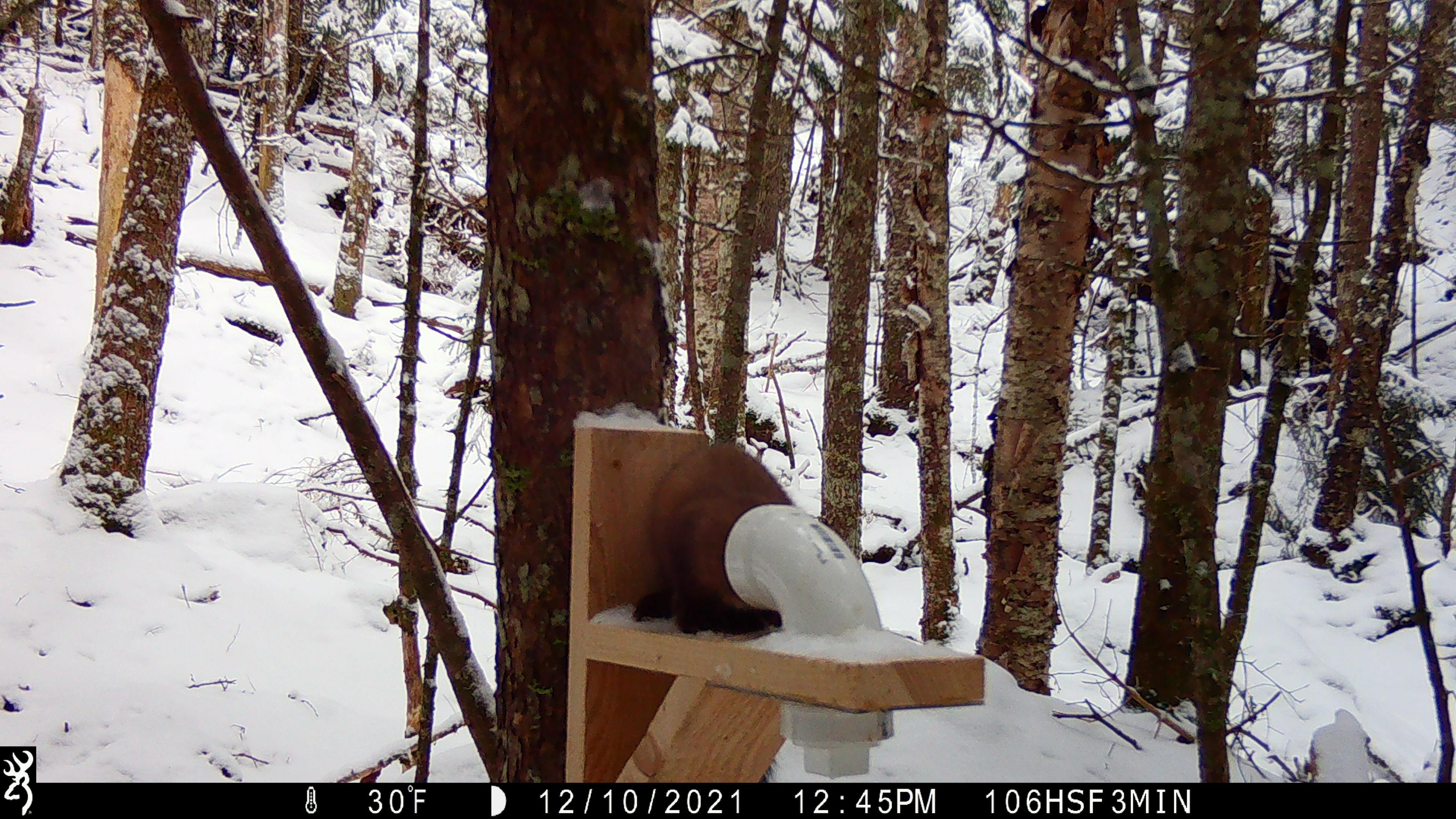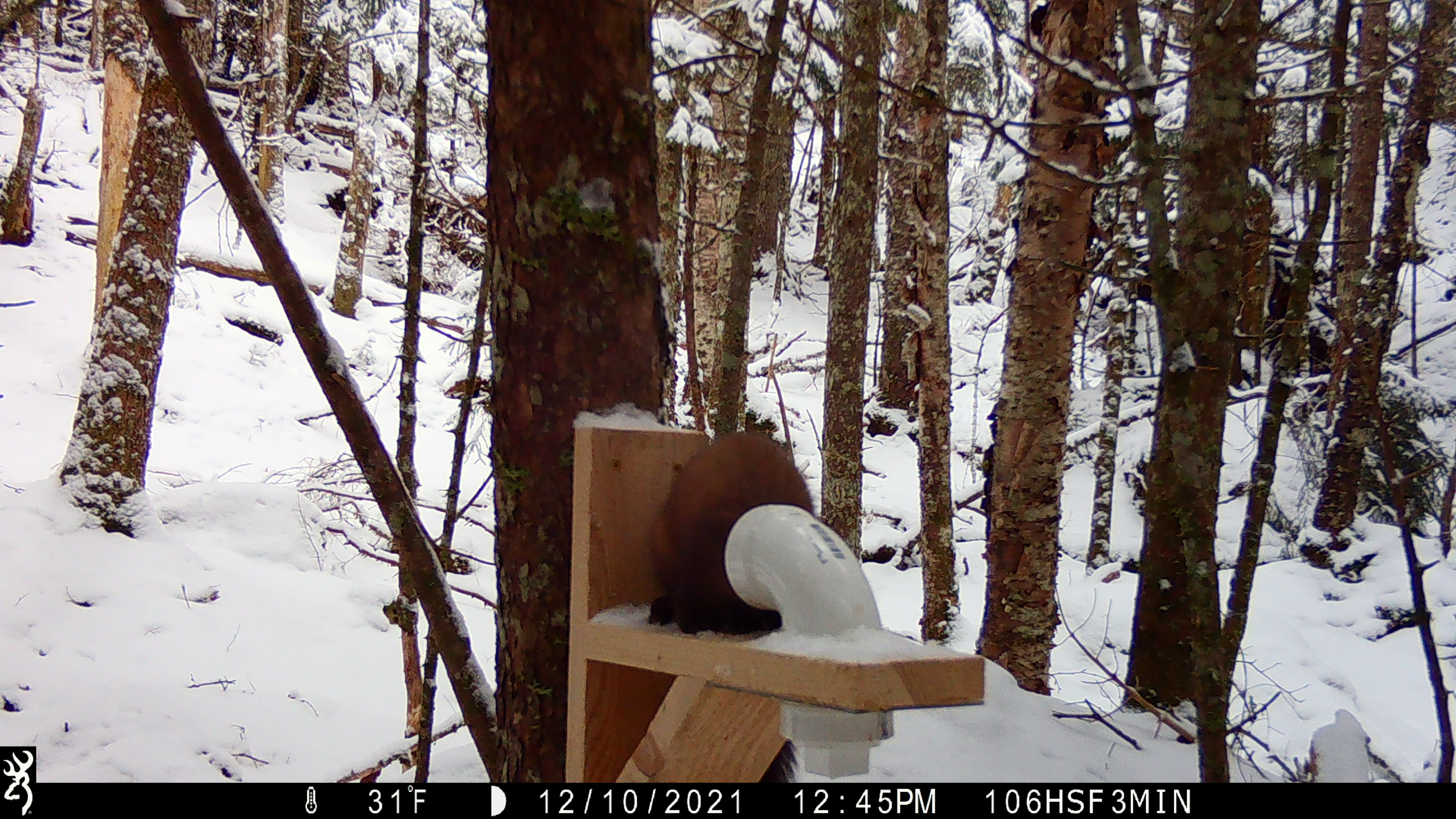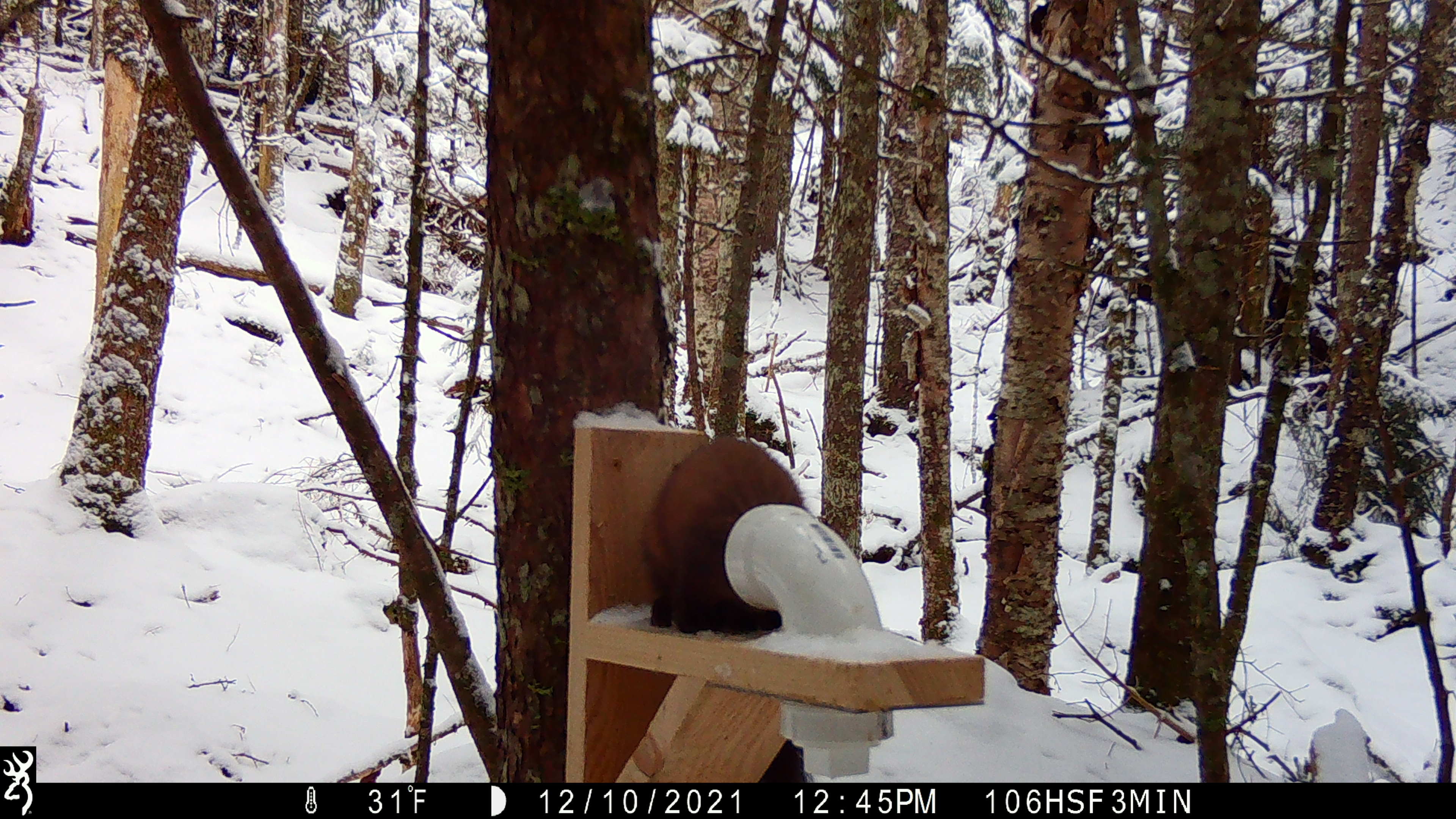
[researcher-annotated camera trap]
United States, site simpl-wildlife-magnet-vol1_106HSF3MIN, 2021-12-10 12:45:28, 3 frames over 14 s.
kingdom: Animalia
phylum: Chordata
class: Mammalia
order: Carnivora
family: Mustelidae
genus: Martes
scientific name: Martes americana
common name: american marten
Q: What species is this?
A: American marten (Martes americana).